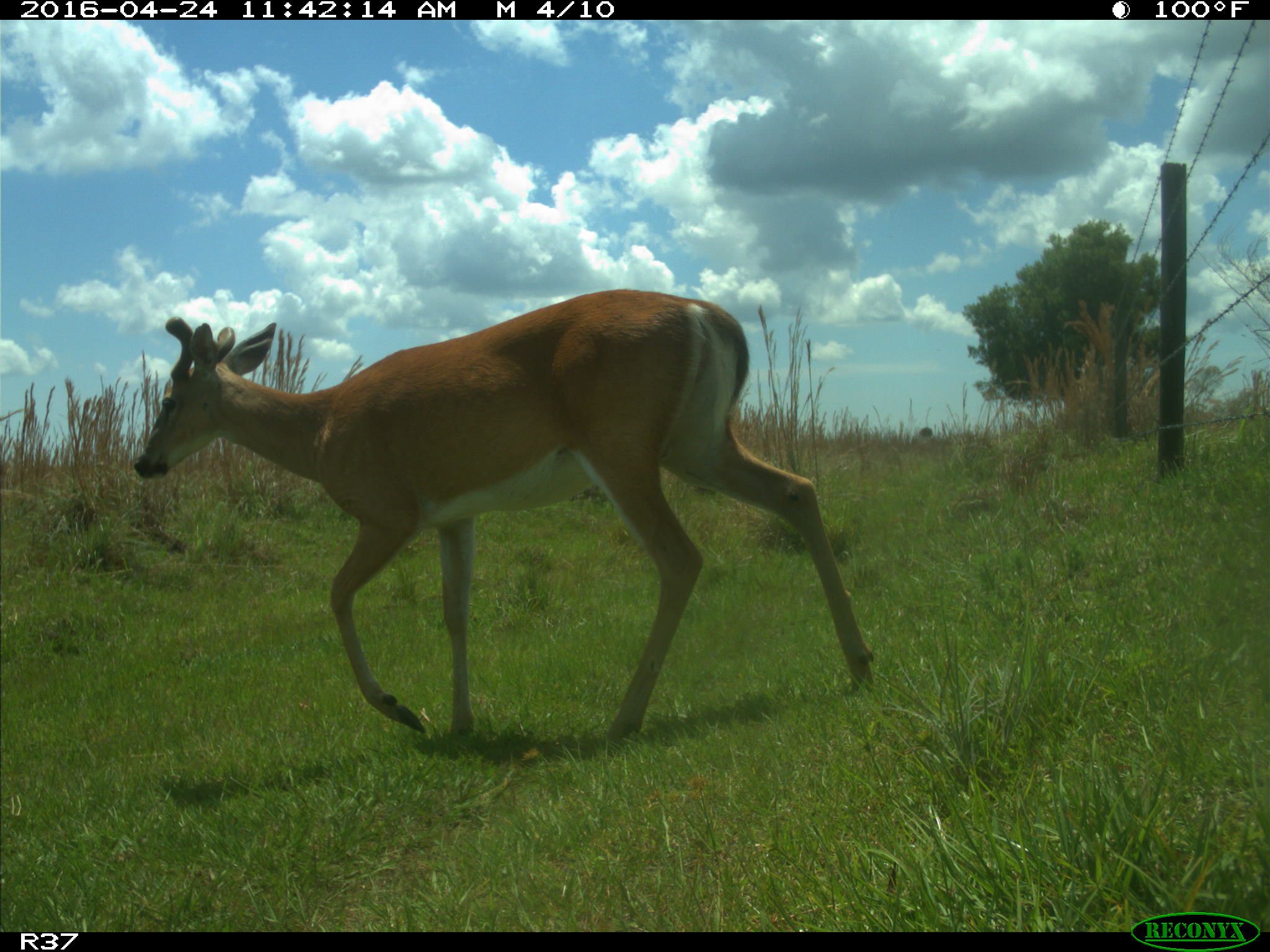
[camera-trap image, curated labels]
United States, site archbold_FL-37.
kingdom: Animalia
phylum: Chordata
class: Mammalia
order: Artiodactyla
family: Cervidae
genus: Odocoileus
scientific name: Odocoileus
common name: deer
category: unidentified deer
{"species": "unidentified deer (deer) (Odocoileus)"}